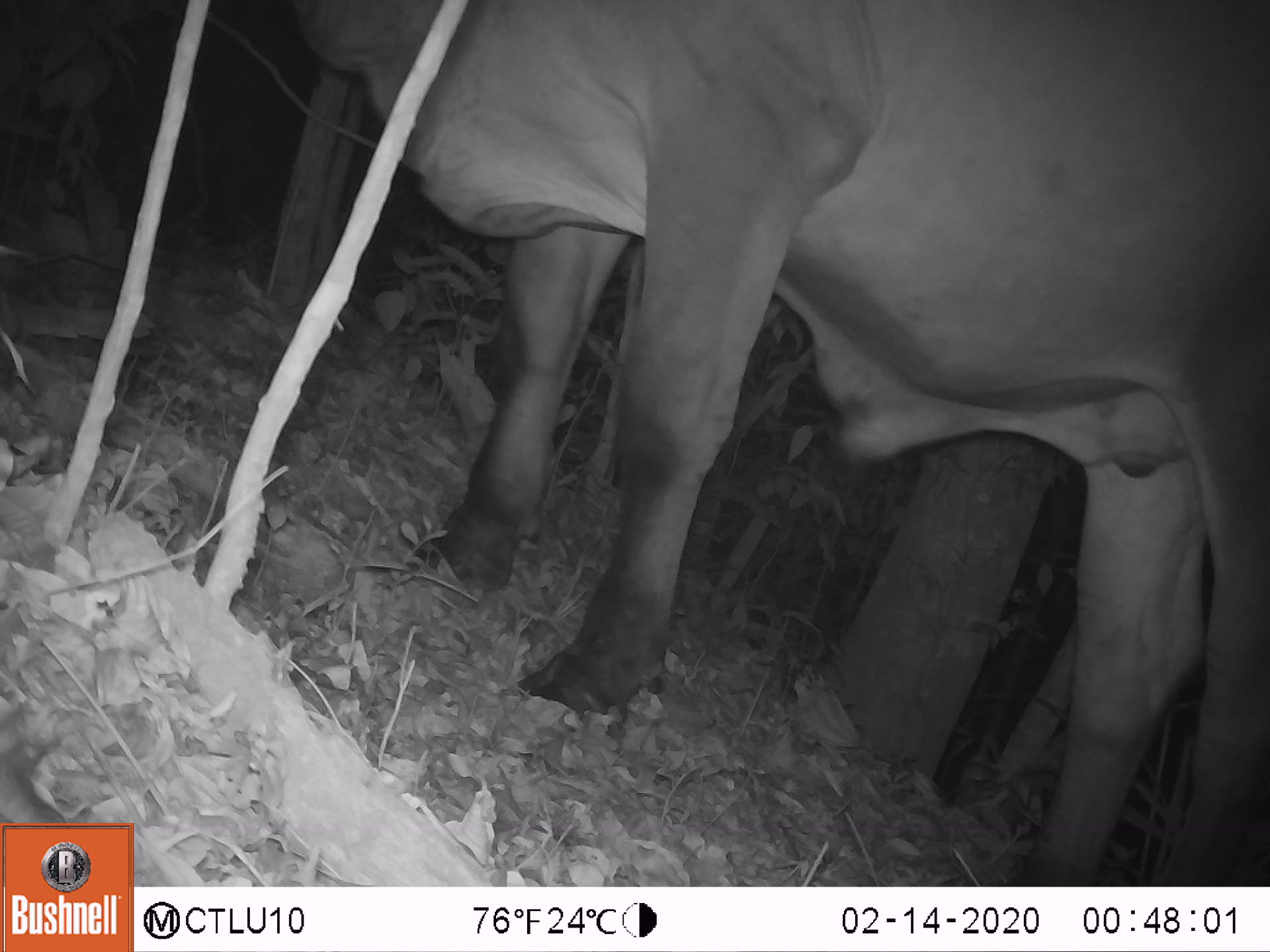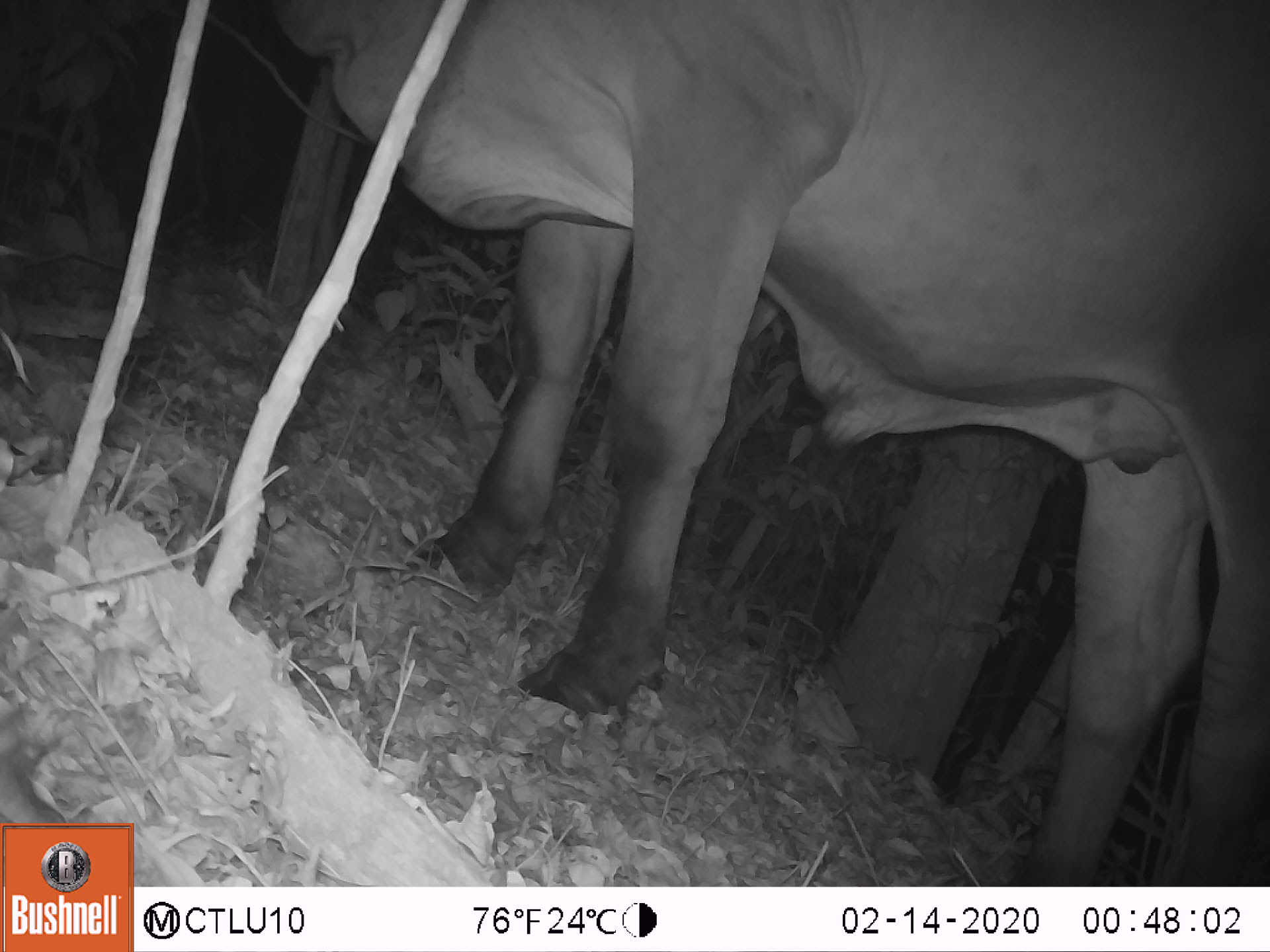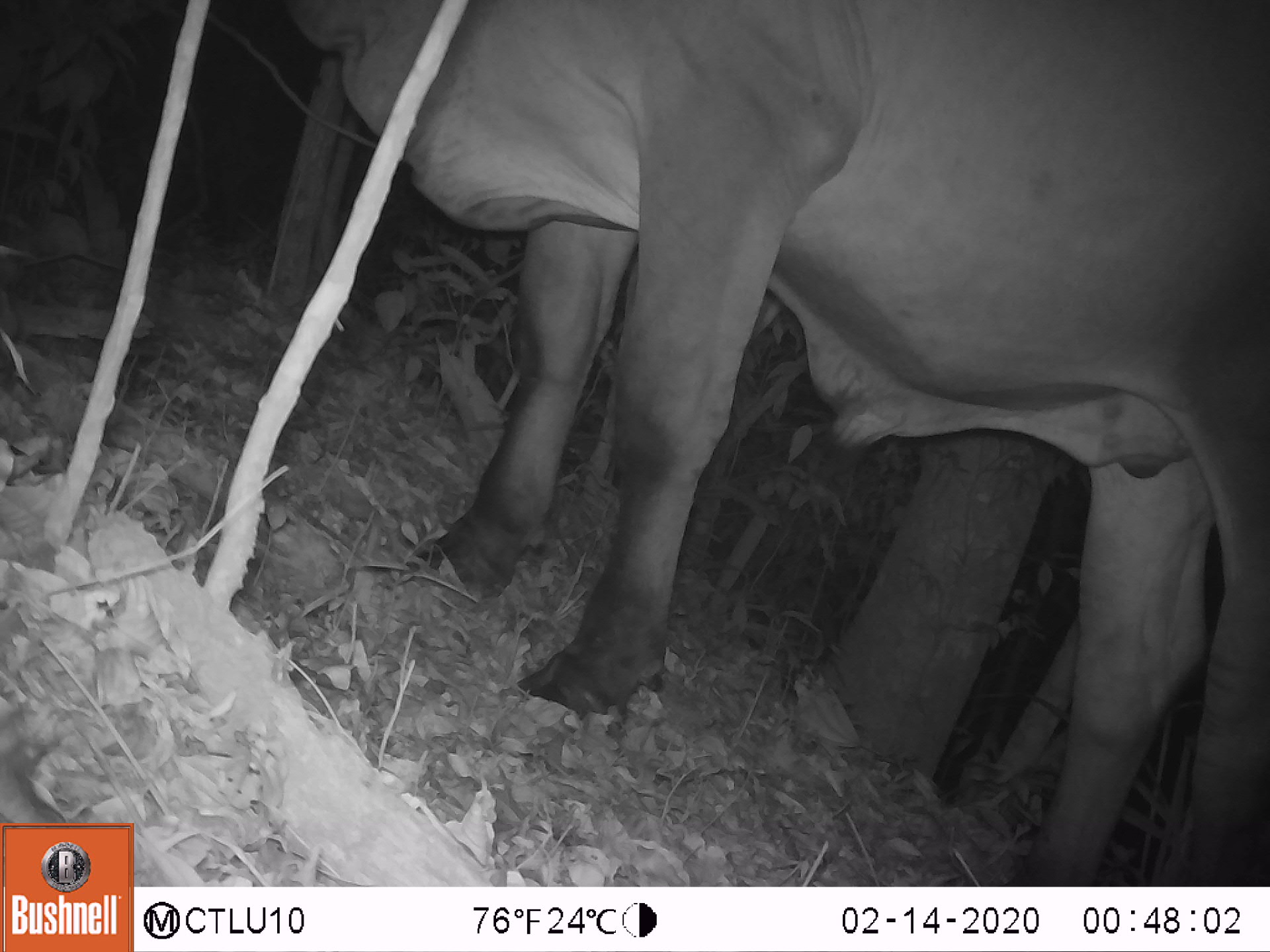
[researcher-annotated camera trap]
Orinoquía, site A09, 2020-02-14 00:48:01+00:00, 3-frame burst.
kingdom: Animalia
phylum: Chordata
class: Mammalia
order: Artiodactyla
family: Bovidae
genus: Bos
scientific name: Bos taurus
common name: cow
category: cattle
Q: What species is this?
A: Cattle (cow) (Bos taurus).